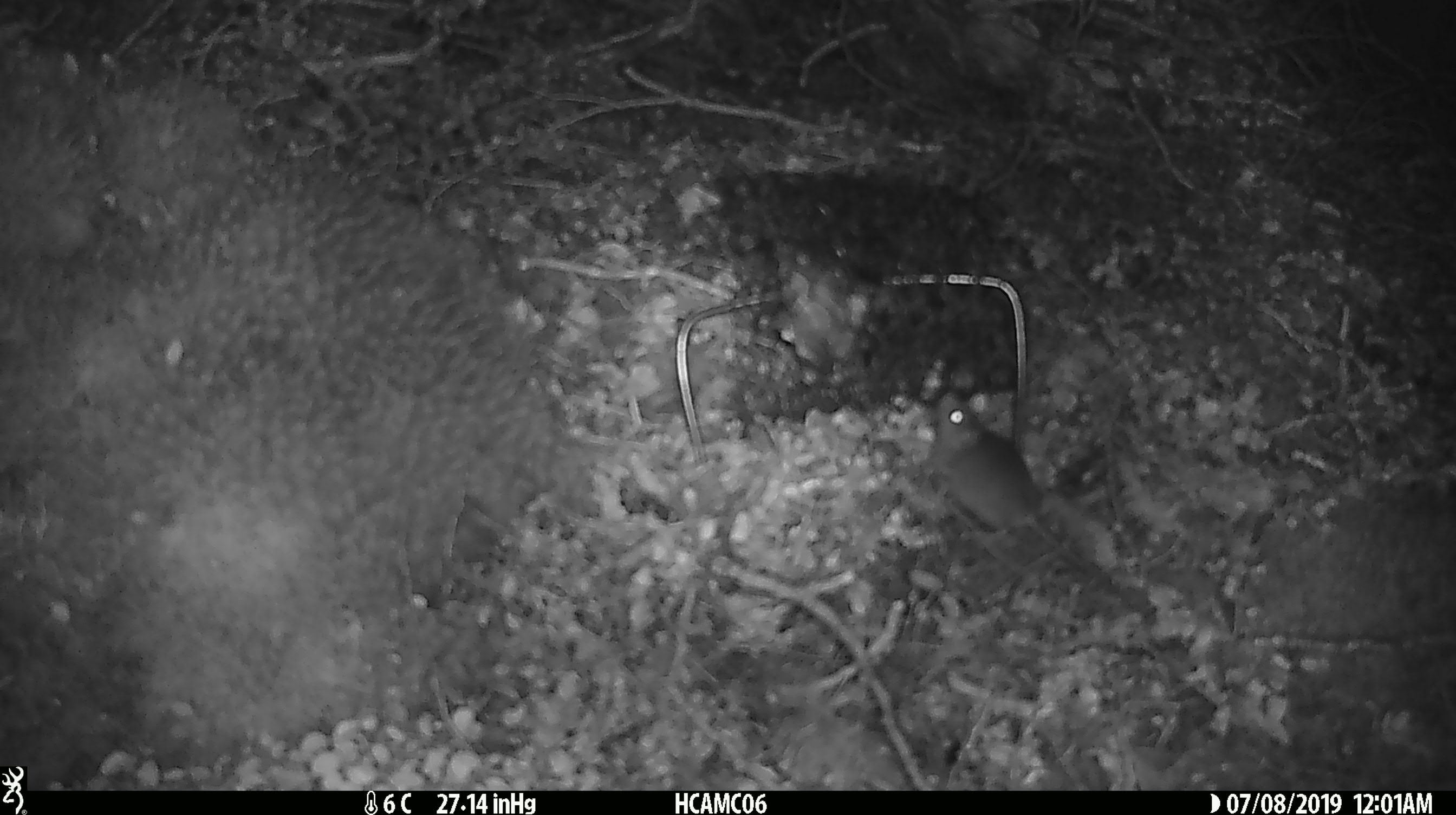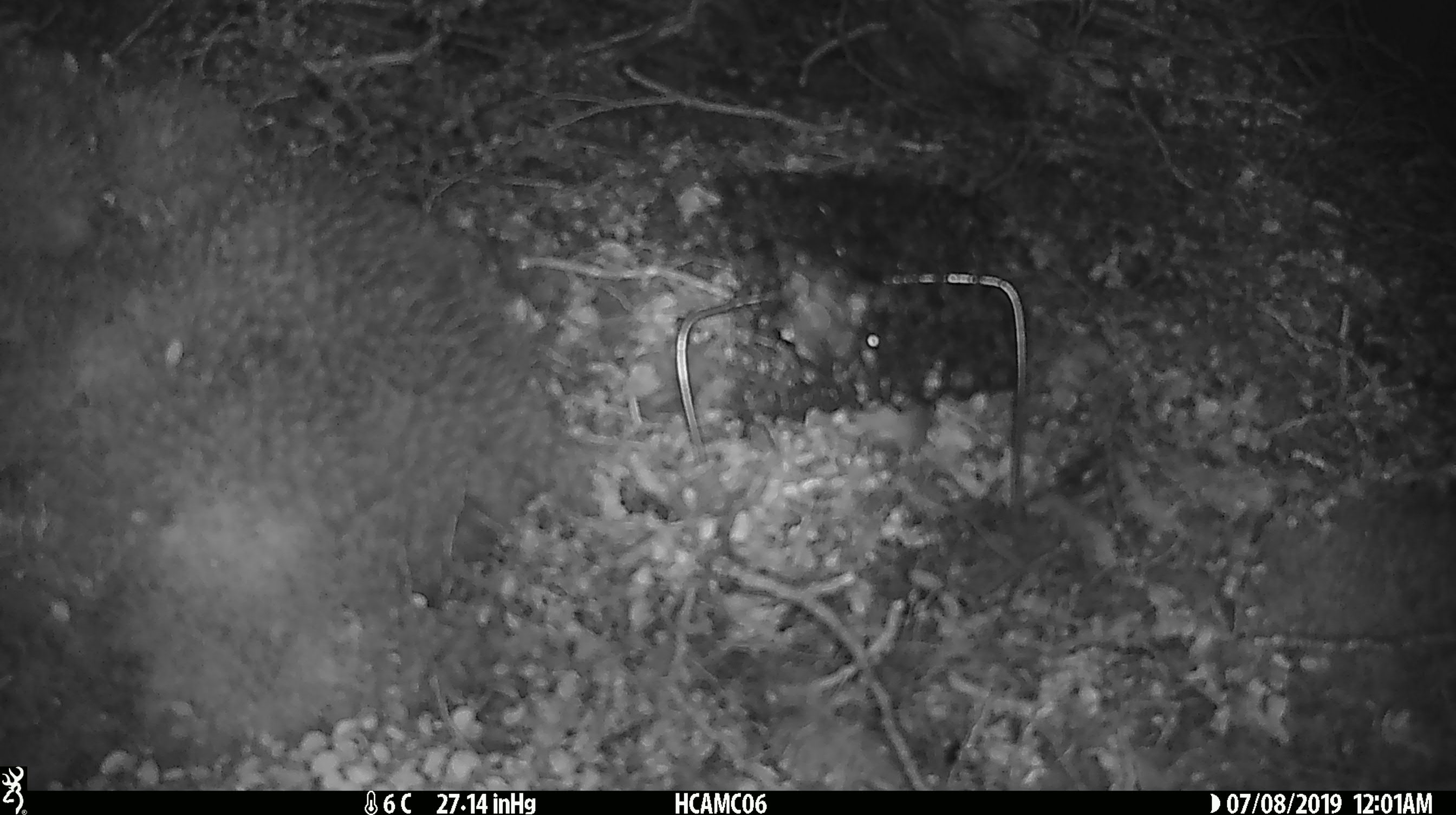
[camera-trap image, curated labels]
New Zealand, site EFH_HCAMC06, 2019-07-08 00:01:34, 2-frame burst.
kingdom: Animalia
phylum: Chordata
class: Mammalia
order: Rodentia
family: Muridae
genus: Mus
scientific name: Mus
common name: mouse